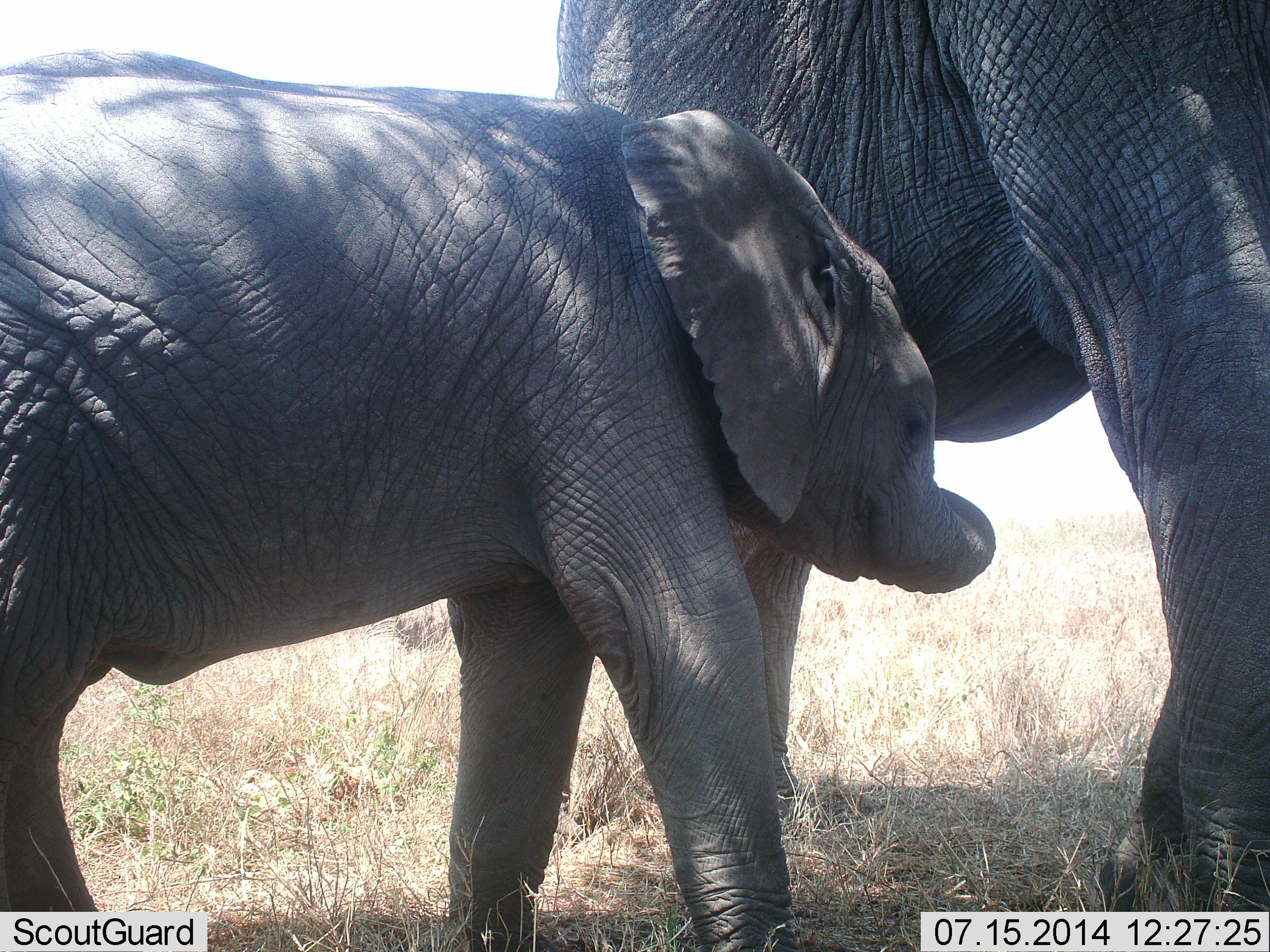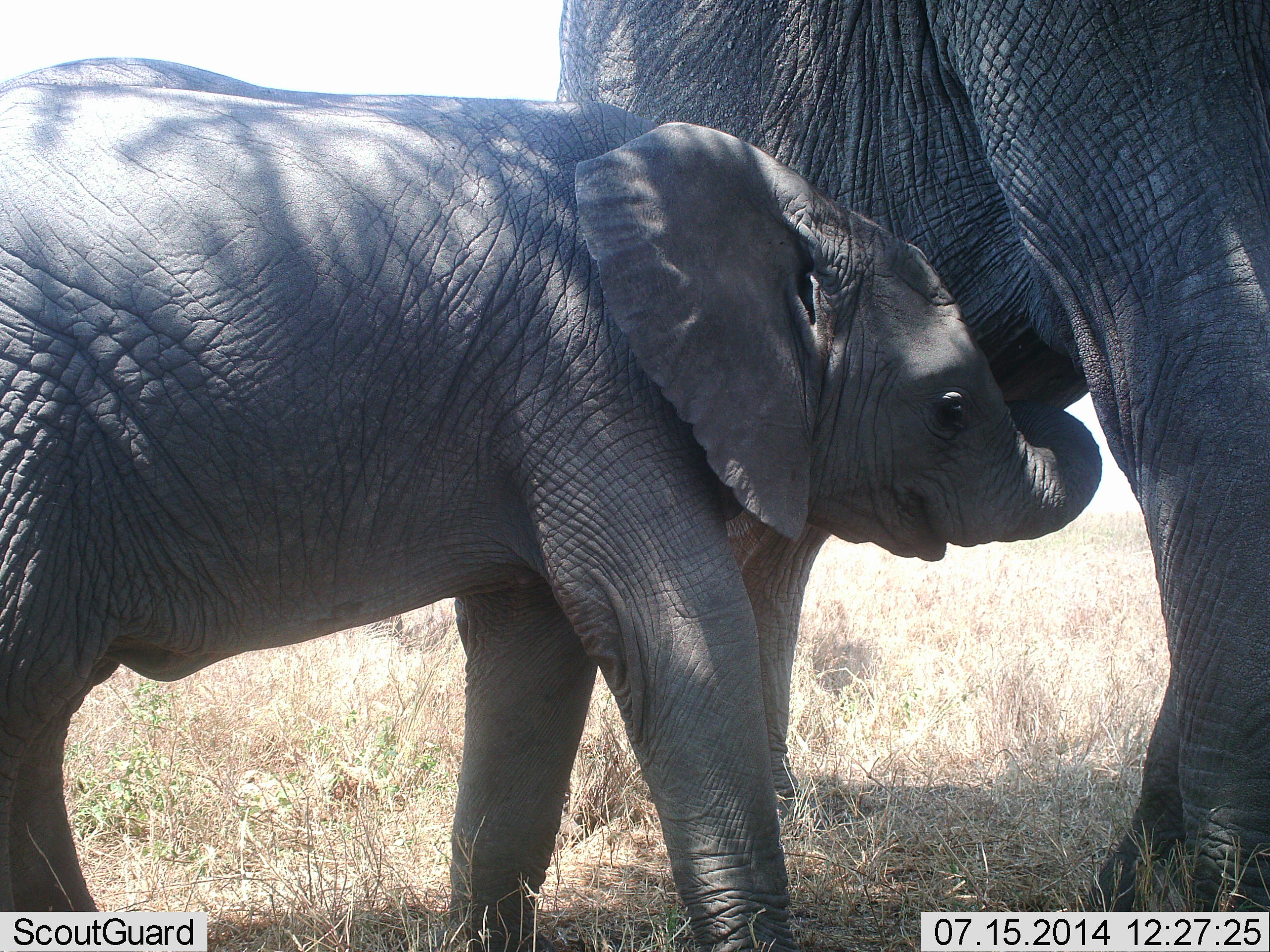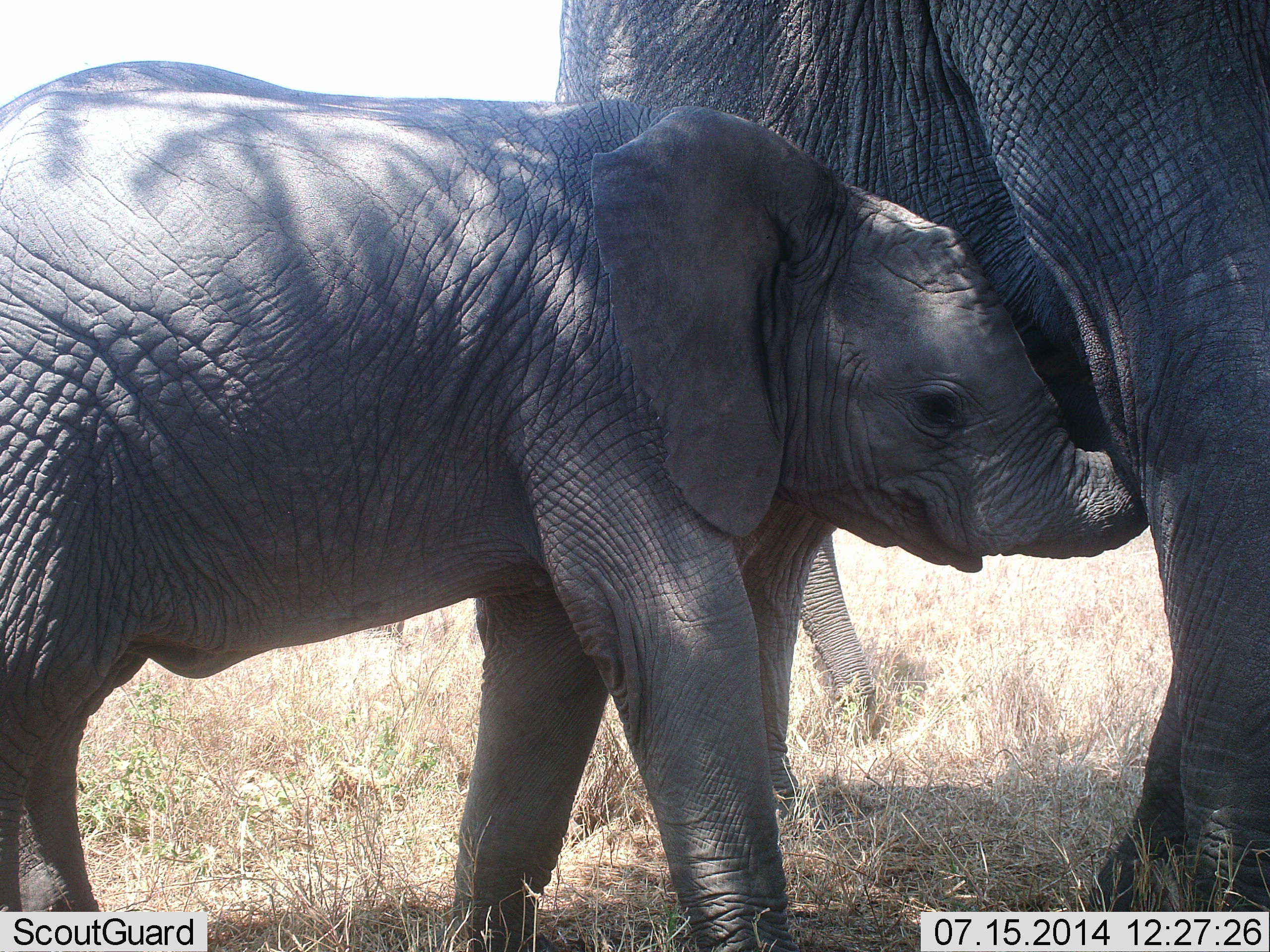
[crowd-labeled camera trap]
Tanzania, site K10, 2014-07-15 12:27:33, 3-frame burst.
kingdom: Animalia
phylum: Chordata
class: Mammalia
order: Proboscidea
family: Elephantidae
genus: Loxodonta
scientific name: Loxodonta africana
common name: african bush elephant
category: elephant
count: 2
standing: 90%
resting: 0%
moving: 0%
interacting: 50%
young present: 90%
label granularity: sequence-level